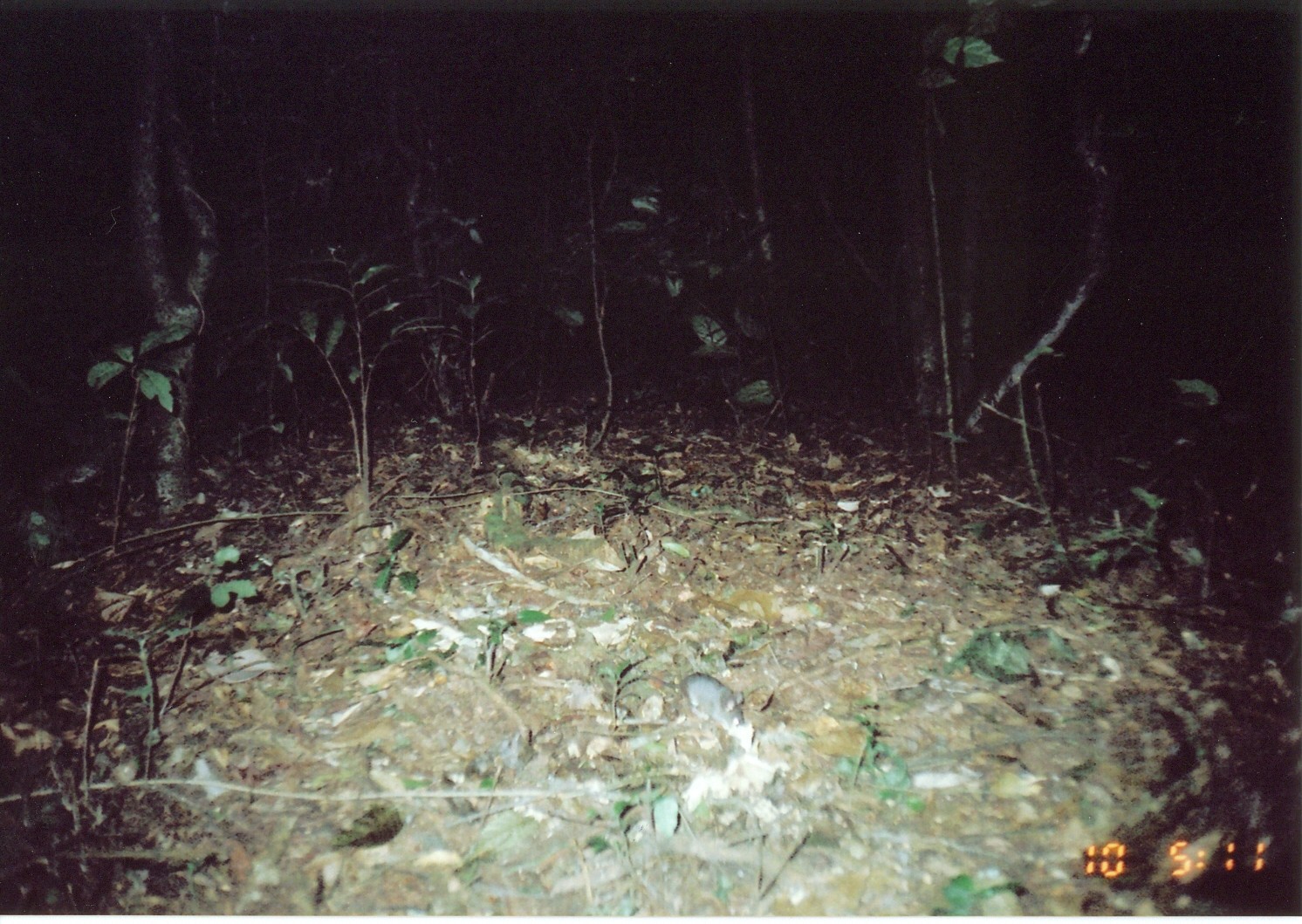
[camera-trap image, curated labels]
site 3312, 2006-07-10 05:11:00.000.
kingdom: Animalia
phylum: Chordata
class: Mammalia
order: Rodentia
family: Muridae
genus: Rattus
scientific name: Rattus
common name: rodent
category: unknown rat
Unknown rat (rodent) (Rattus), count 1.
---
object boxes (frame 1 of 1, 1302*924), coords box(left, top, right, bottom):
unknown rat: box(593, 634, 752, 739)